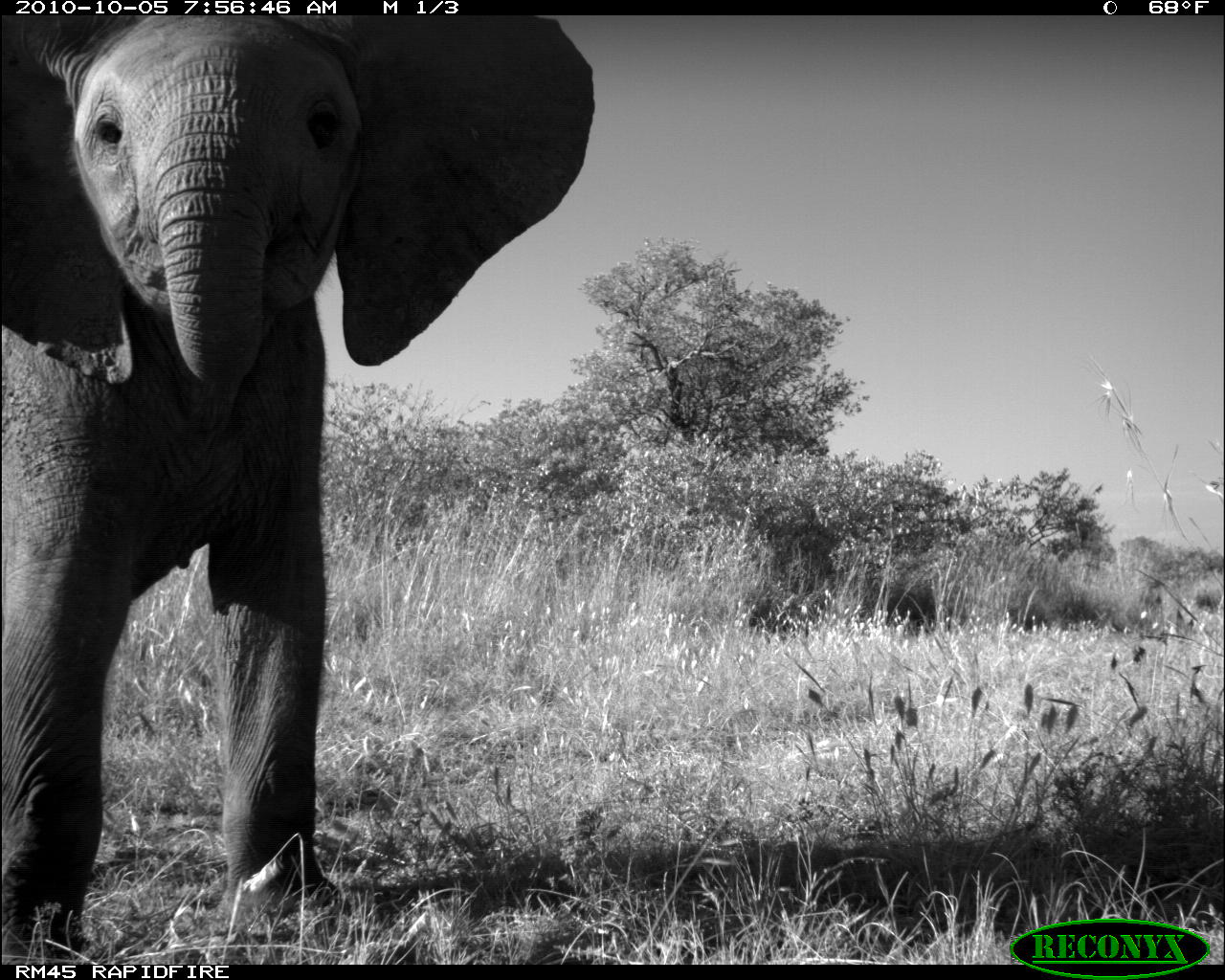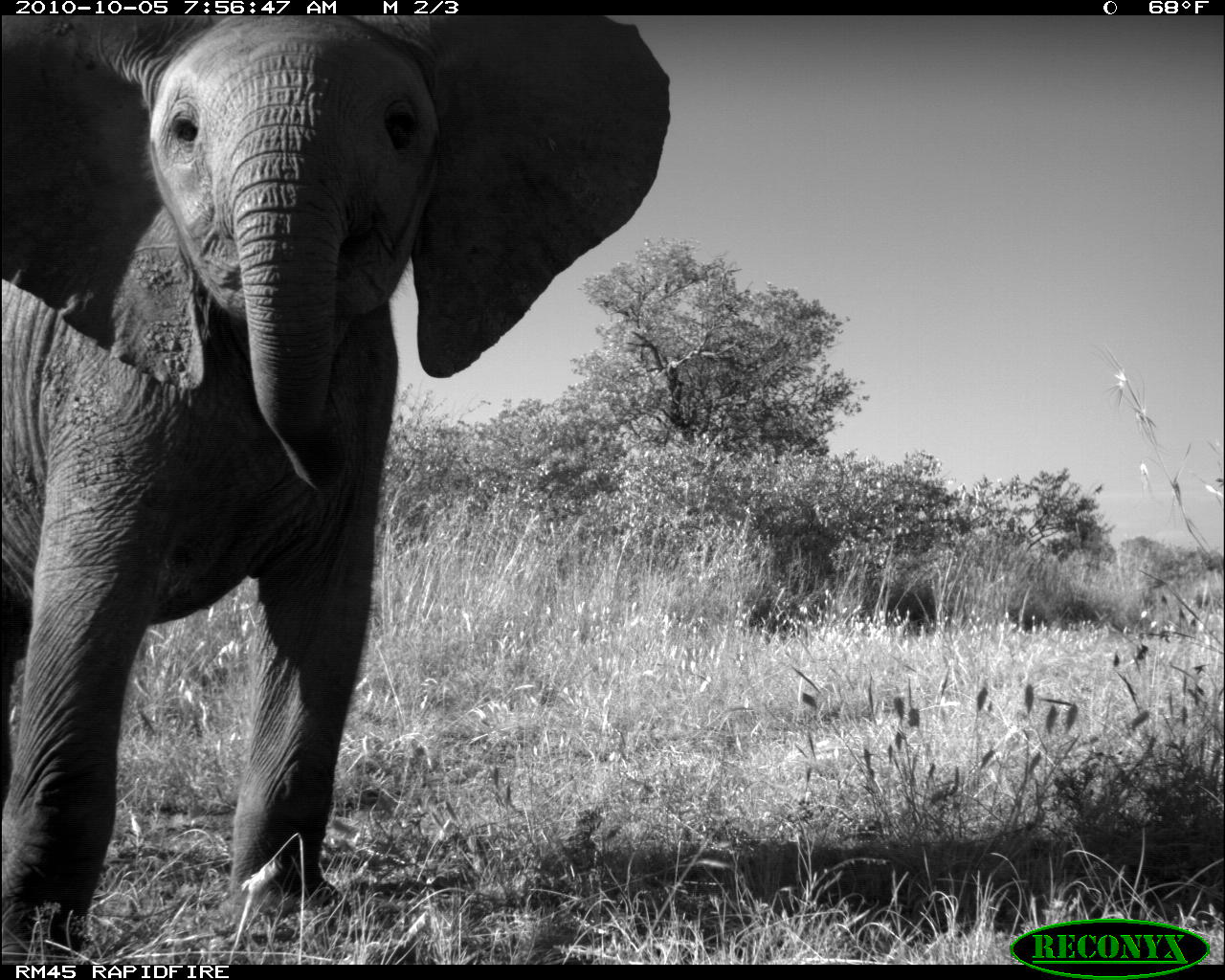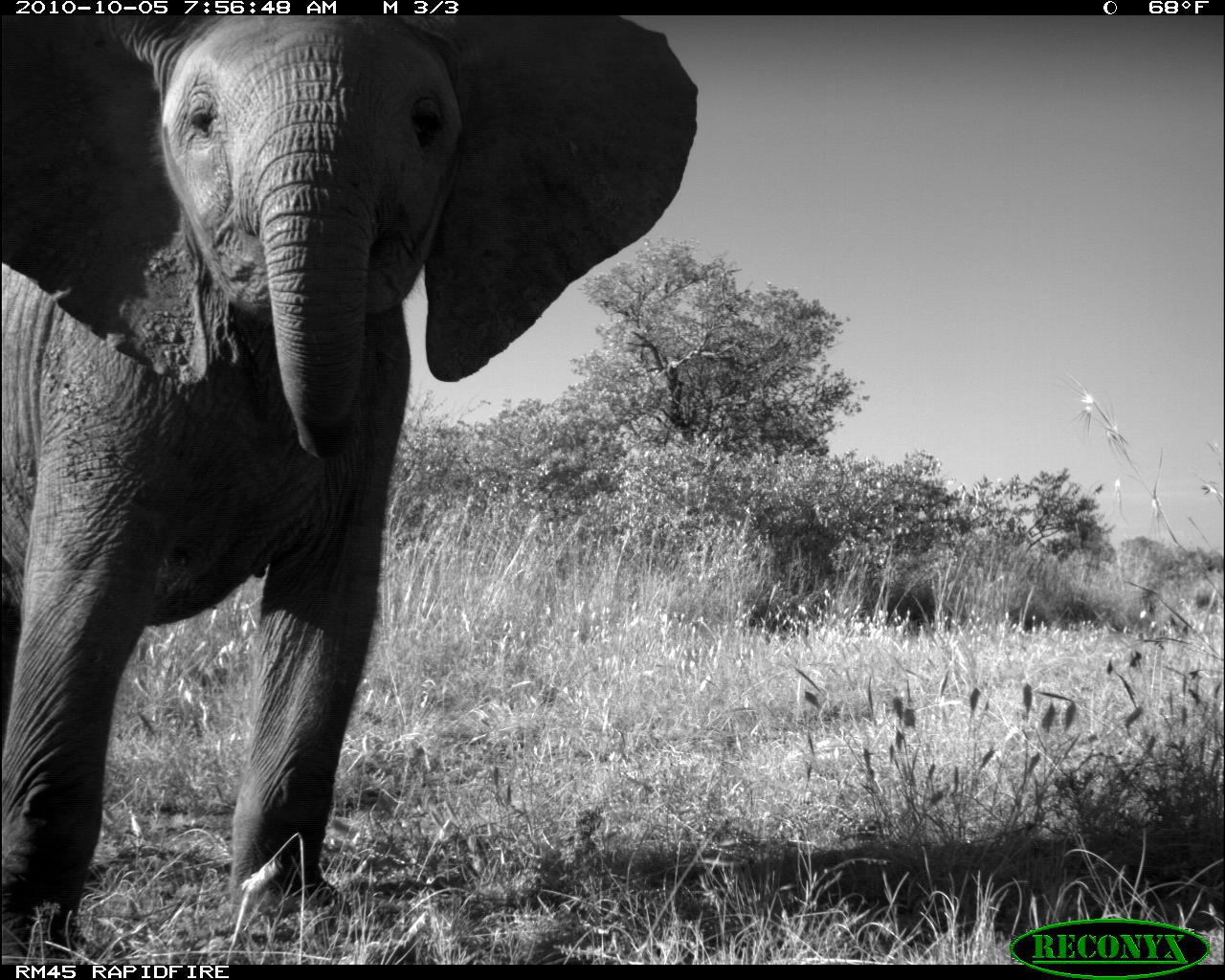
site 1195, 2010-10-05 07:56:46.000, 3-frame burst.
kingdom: Animalia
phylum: Chordata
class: Mammalia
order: Proboscidea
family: Elephantidae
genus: Loxodonta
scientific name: Loxodonta africana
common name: african bush elephant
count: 1